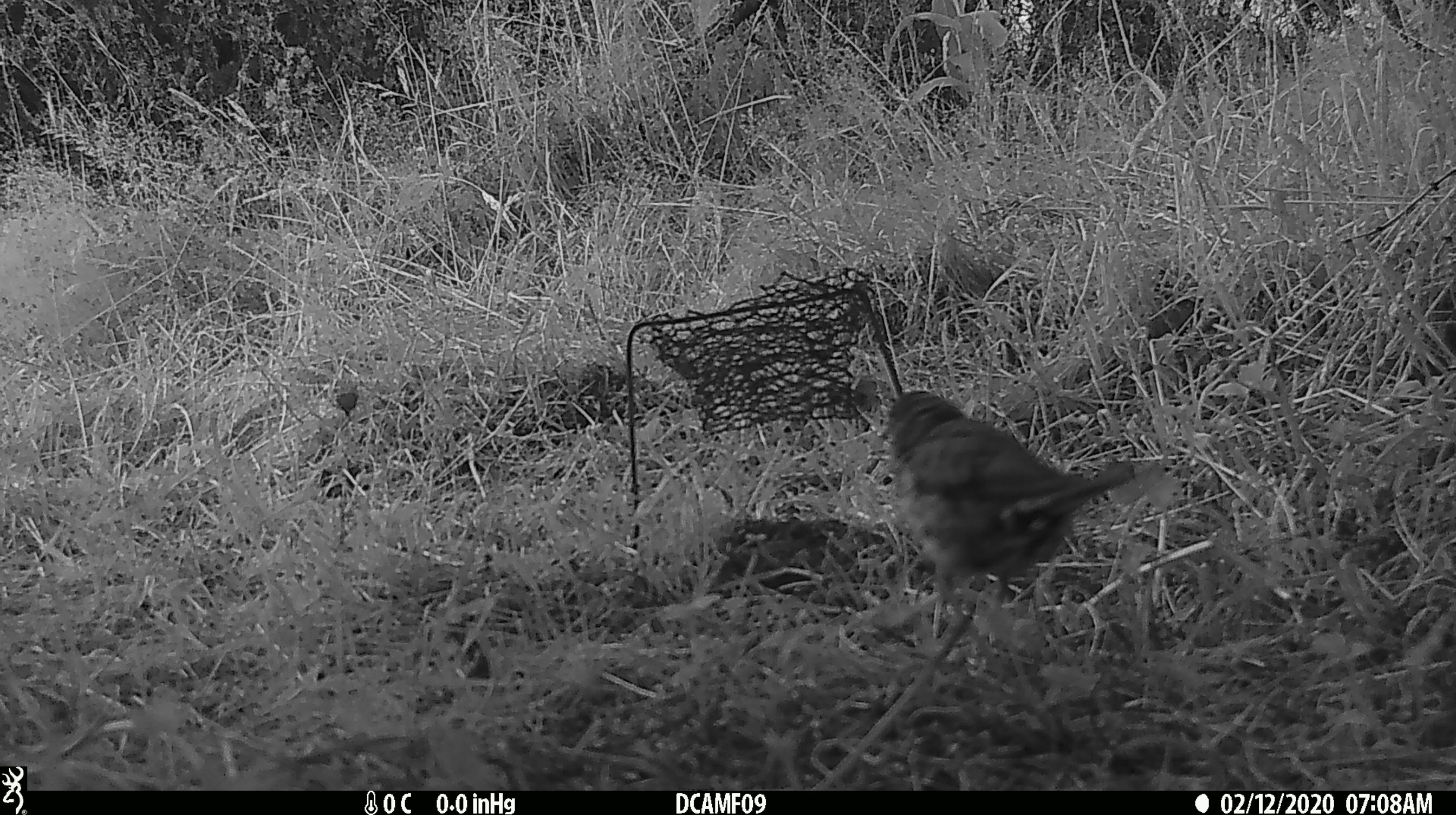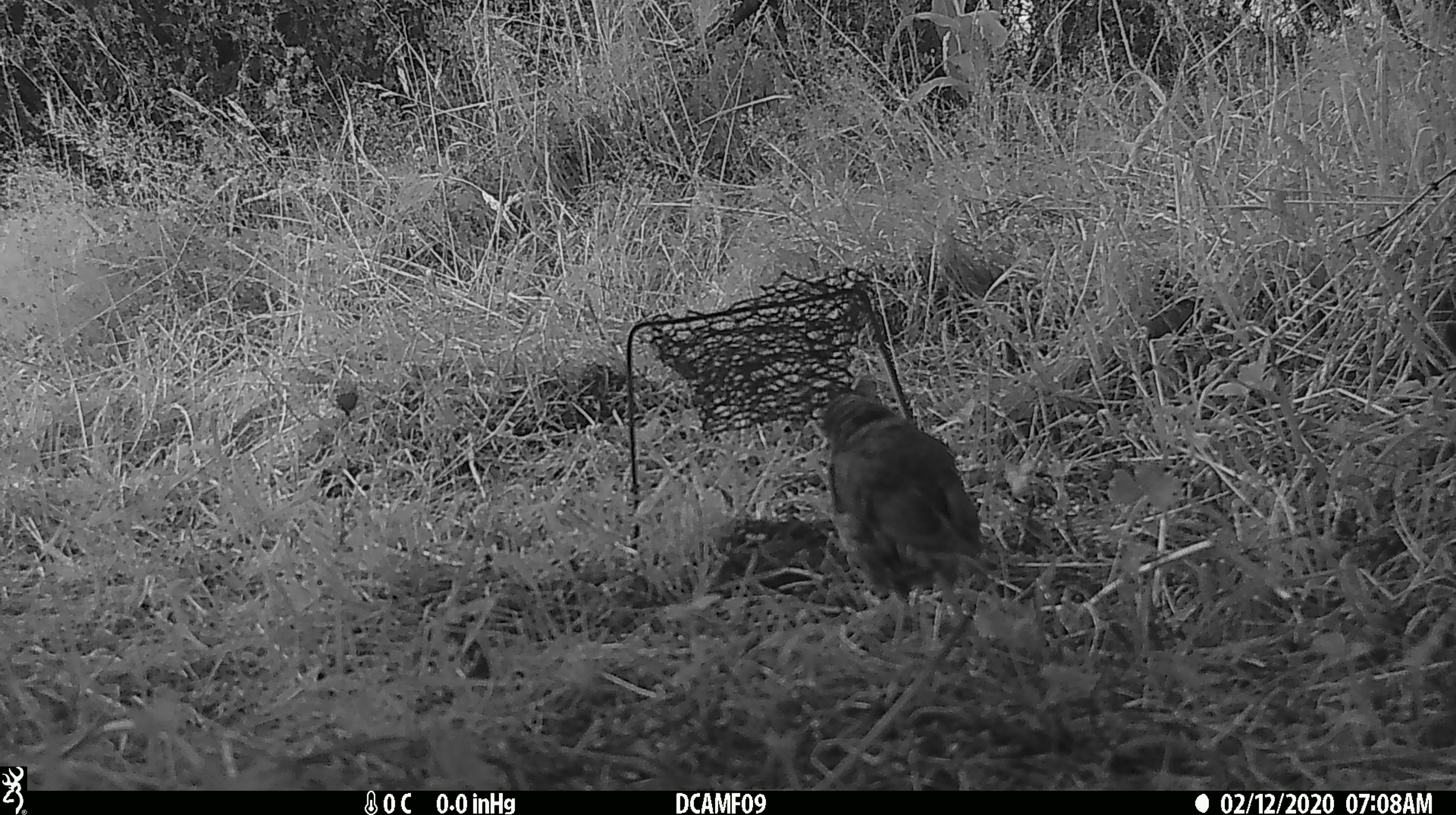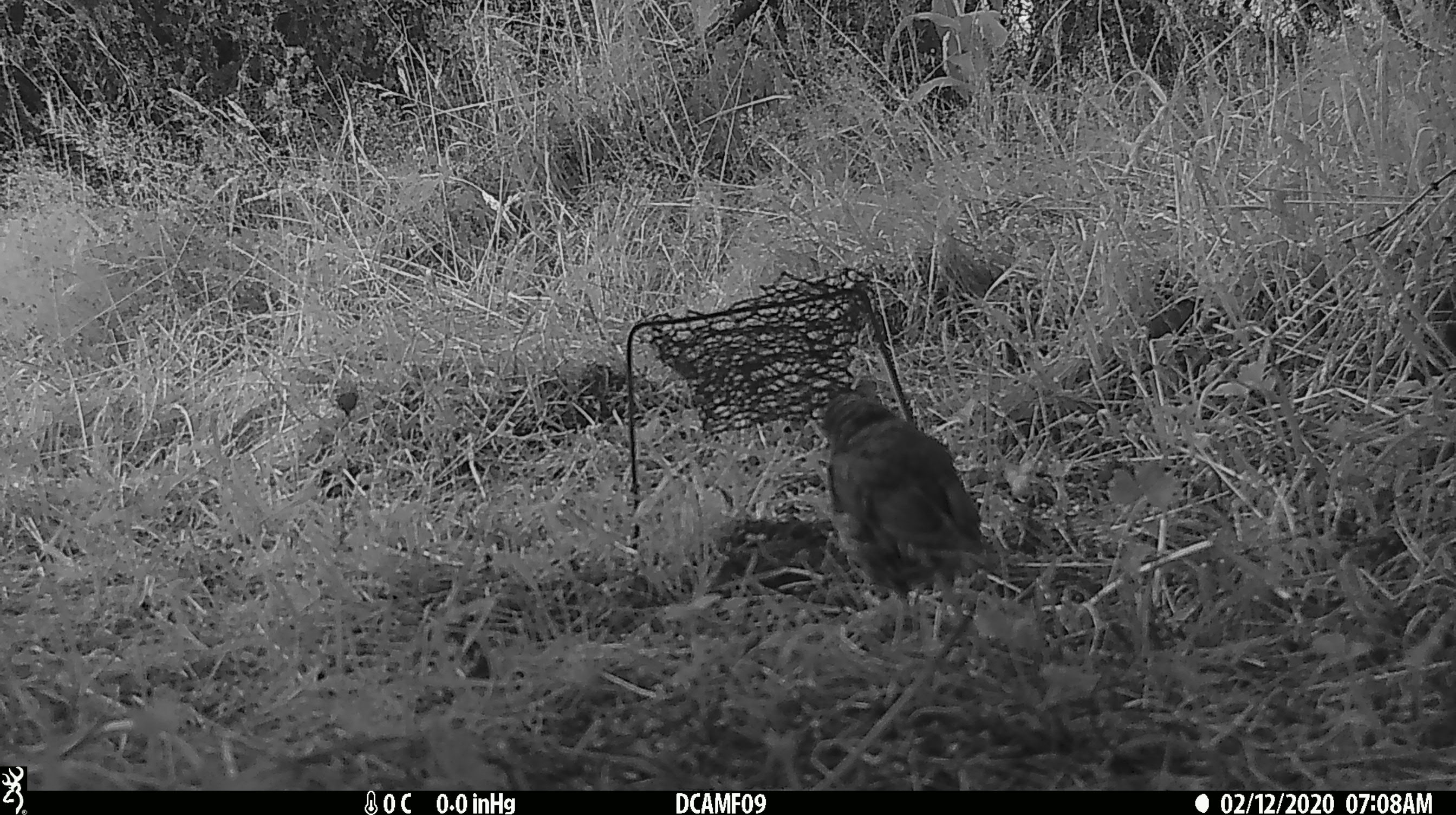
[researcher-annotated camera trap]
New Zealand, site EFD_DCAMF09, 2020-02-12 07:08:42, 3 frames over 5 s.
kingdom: Animalia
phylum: Chordata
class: Aves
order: Passeriformes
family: Turdidae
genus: Turdus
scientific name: Turdus philomelos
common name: song thrush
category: thrush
Thrush (song thrush) (Turdus philomelos).